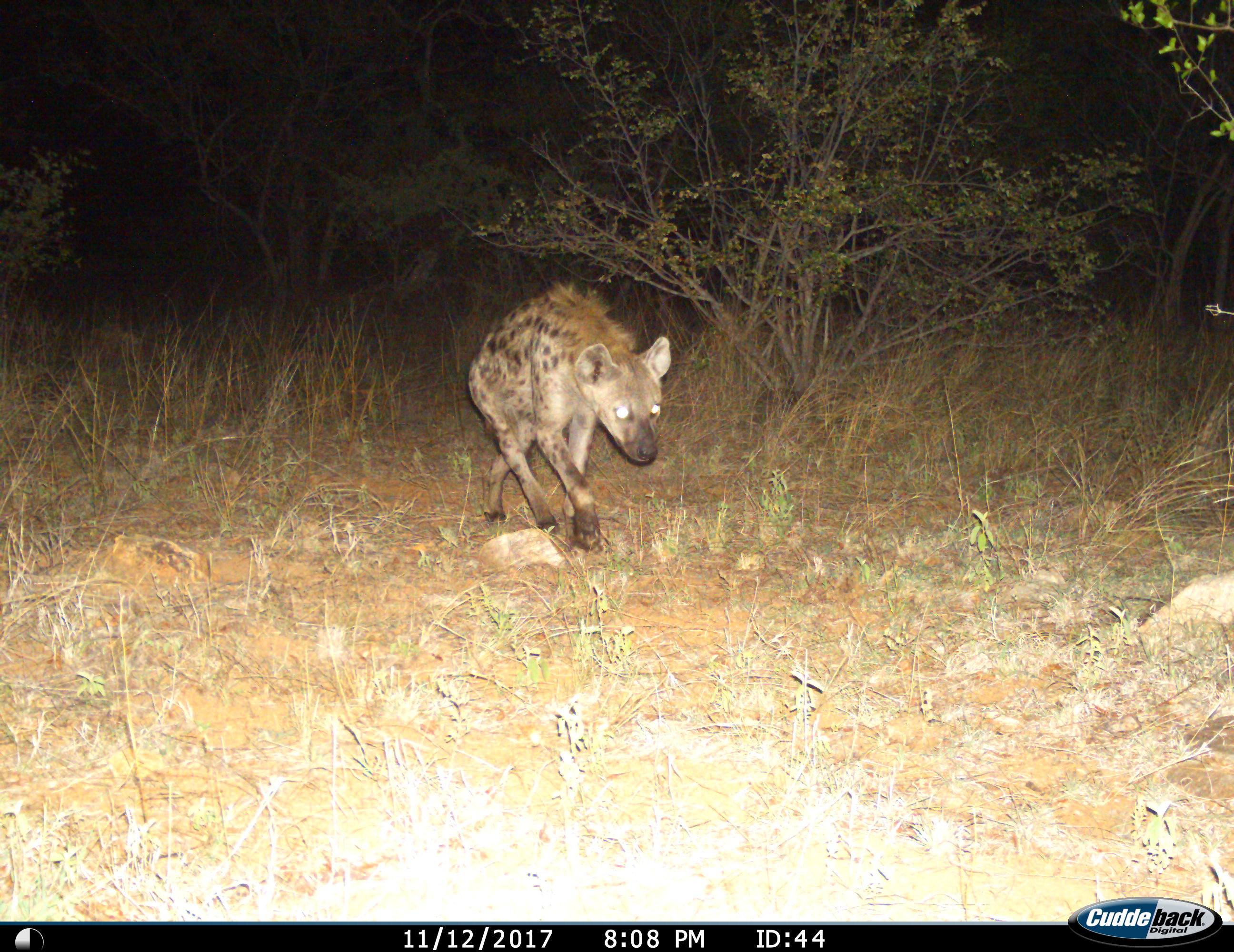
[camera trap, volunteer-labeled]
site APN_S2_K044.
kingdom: Animalia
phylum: Chordata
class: Mammalia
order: Carnivora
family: Hyaenidae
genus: Crocuta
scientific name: Crocuta crocuta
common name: spotted hyena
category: hyenaspotted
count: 1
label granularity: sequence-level